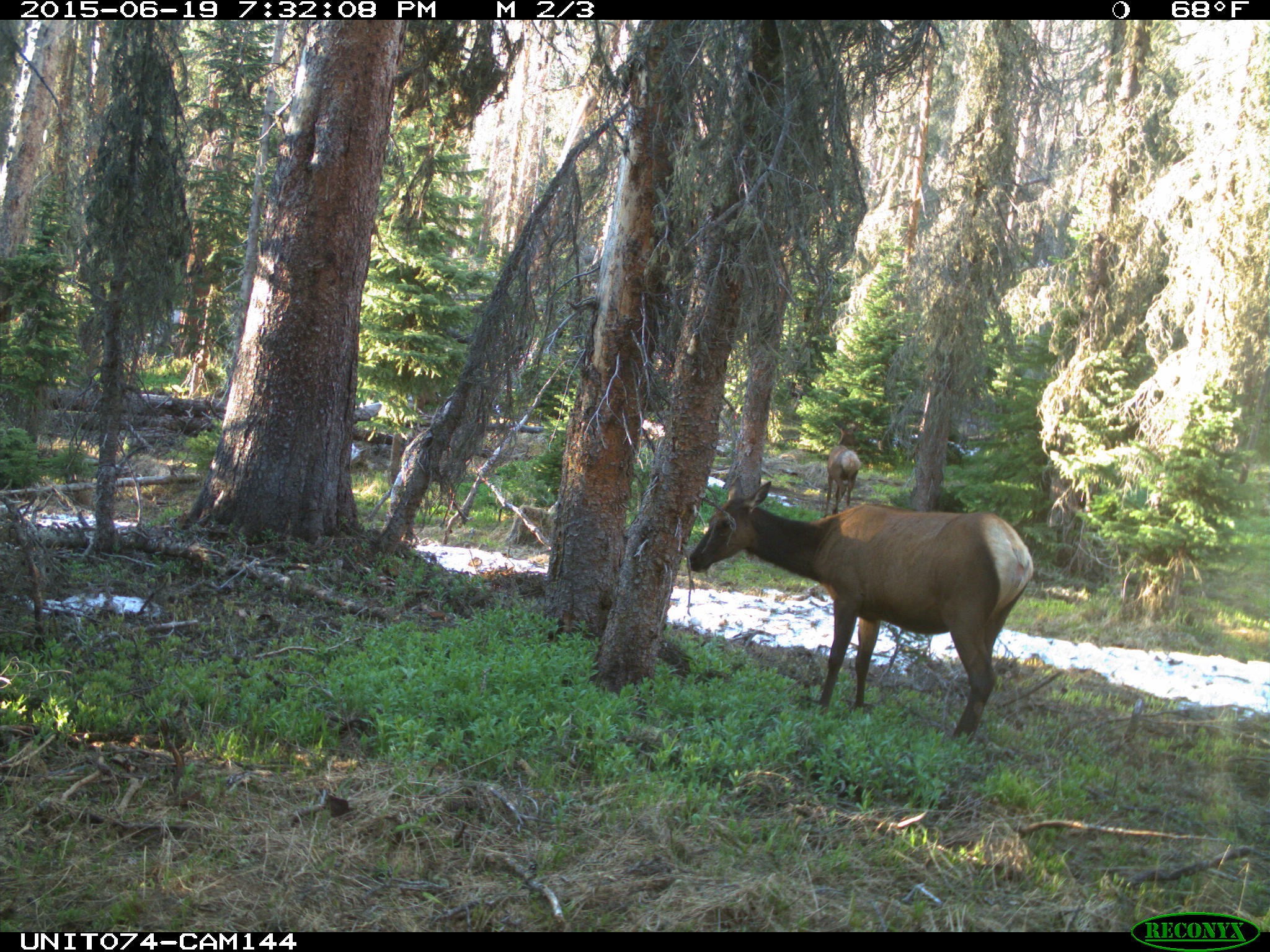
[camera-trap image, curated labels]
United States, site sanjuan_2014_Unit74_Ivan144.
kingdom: Animalia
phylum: Chordata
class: Mammalia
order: Artiodactyla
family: Cervidae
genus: Cervus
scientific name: Cervus elaphus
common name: red deer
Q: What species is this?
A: Cervus elaphus (red deer).